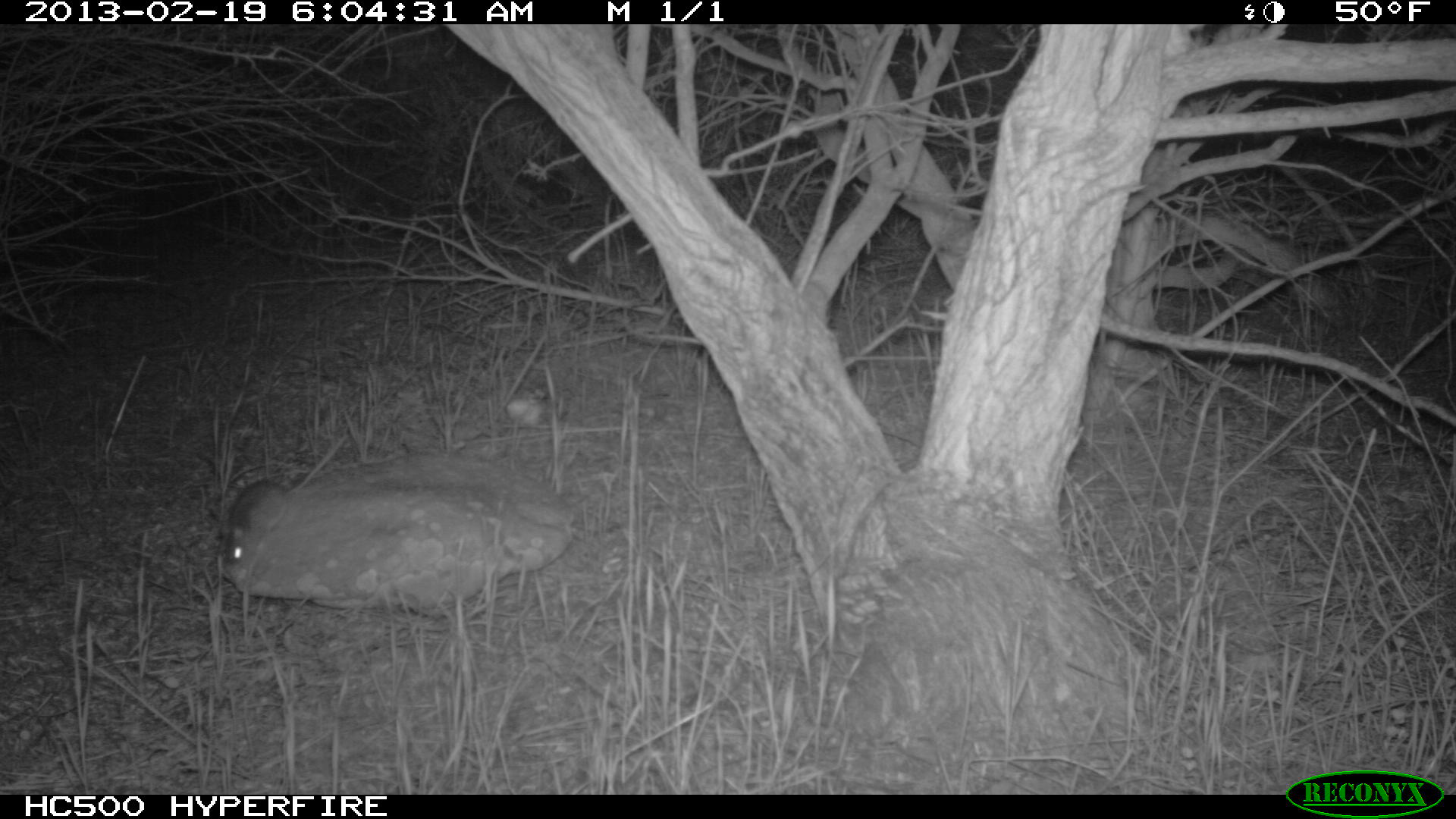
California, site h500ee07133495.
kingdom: Animalia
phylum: Chordata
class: Mammalia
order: Rodentia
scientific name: Rodentia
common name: rodent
Rodent (Rodentia).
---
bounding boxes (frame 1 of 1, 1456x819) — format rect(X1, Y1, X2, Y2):
rodent: rect(222, 432, 350, 561)